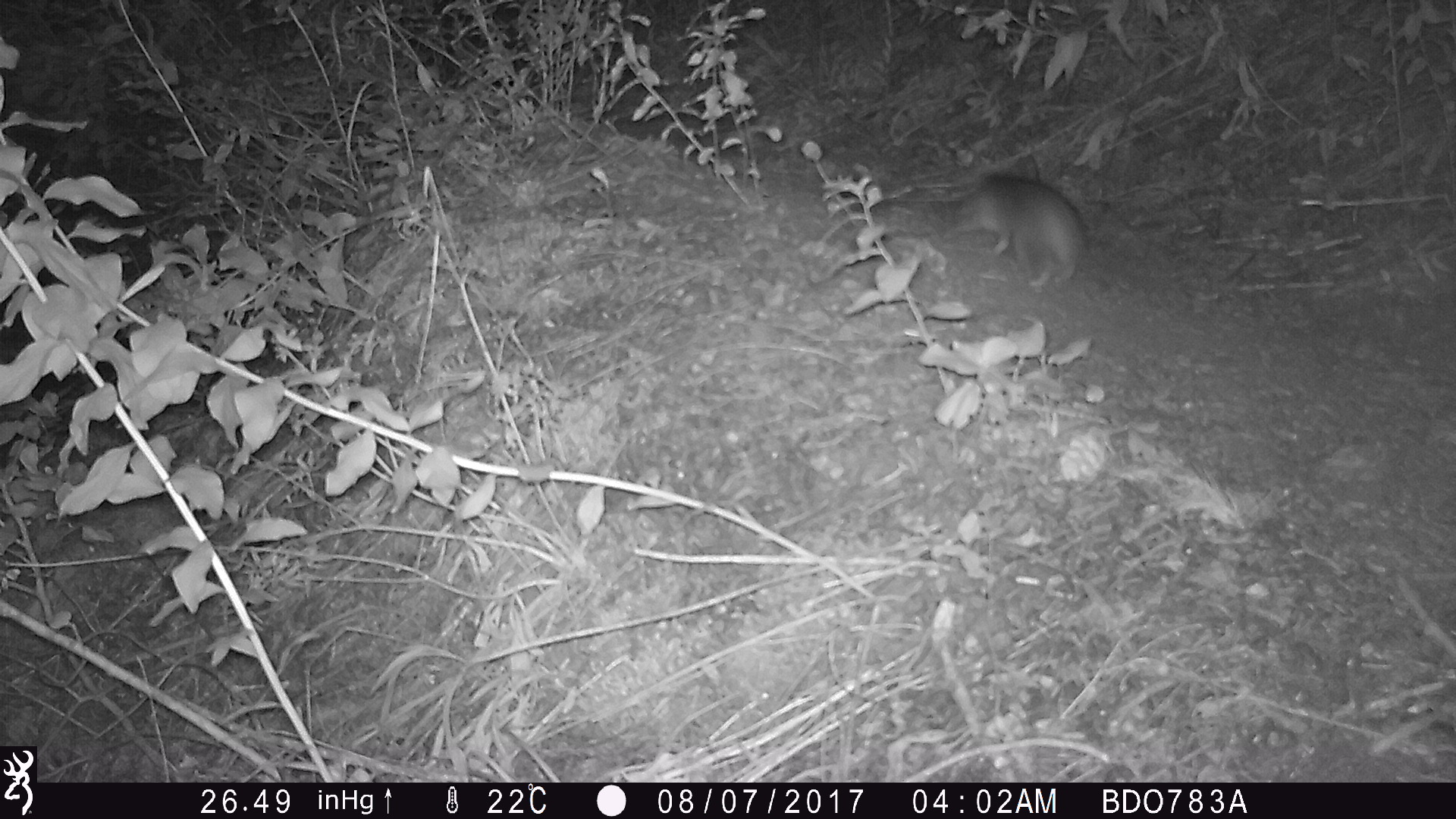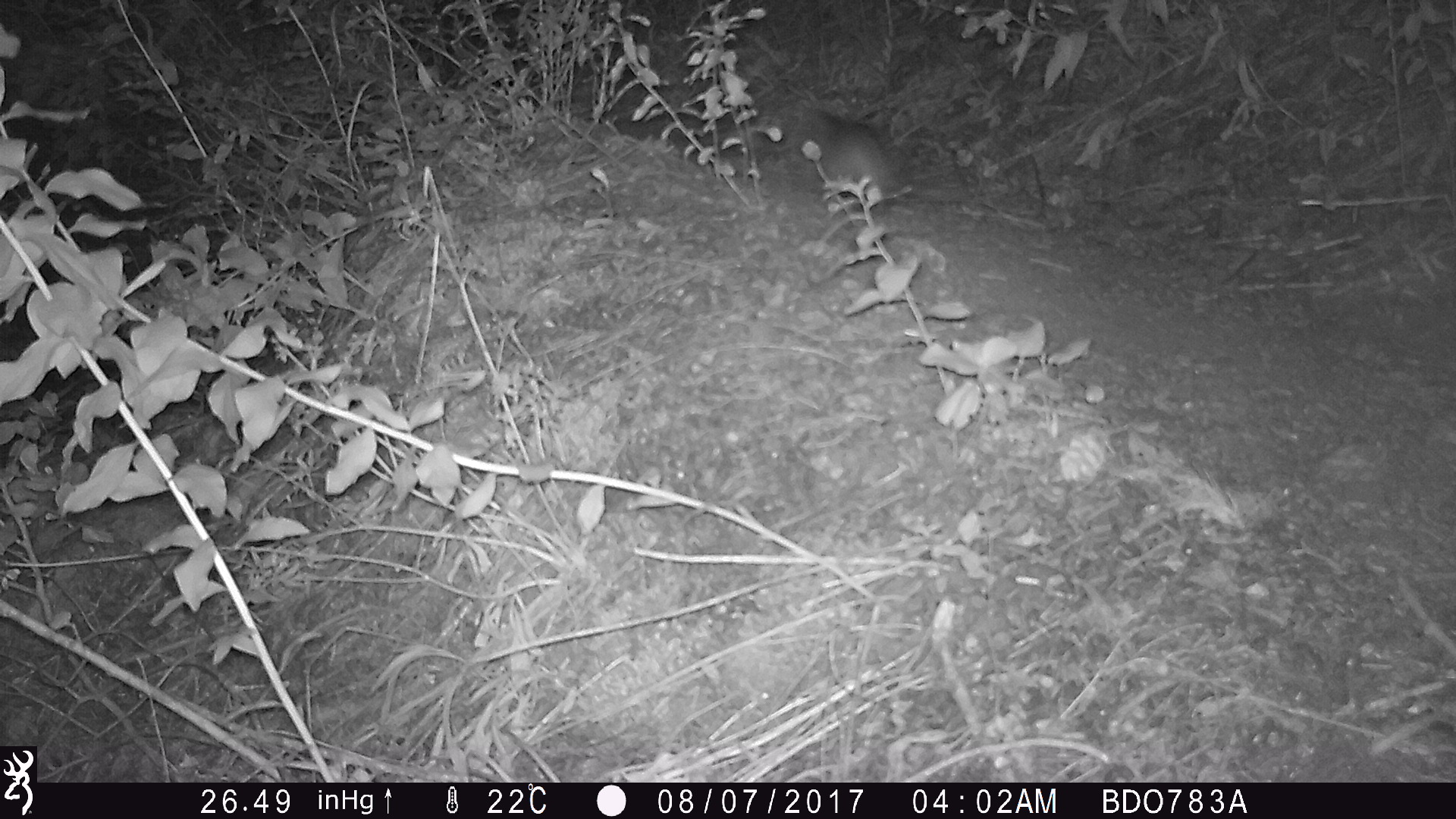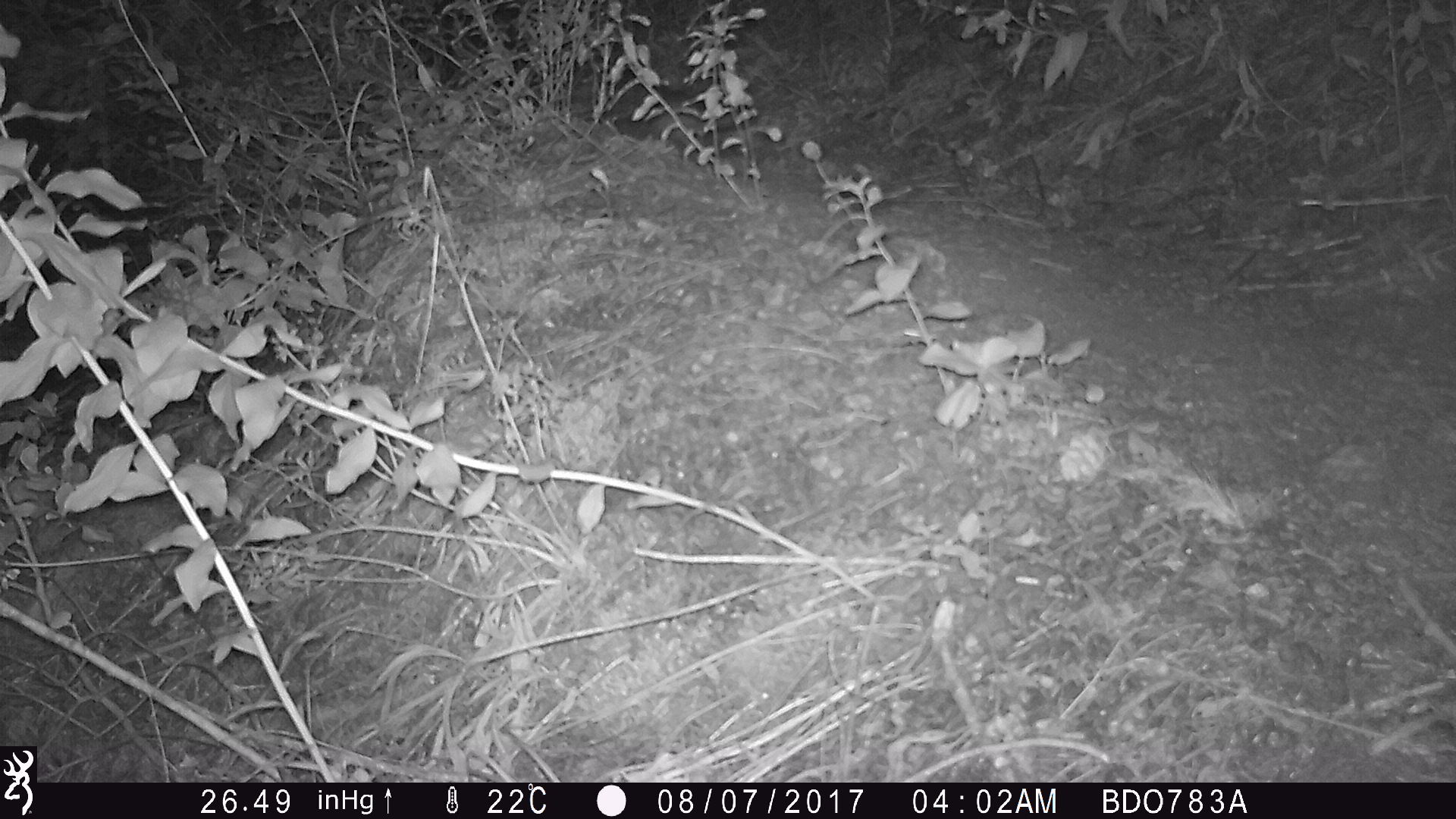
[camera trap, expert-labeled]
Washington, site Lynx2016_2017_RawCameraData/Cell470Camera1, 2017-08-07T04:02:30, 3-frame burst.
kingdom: Animalia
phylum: Chordata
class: Mammalia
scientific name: Mammalia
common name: small mammal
Small mammal (Mammalia). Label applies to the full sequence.